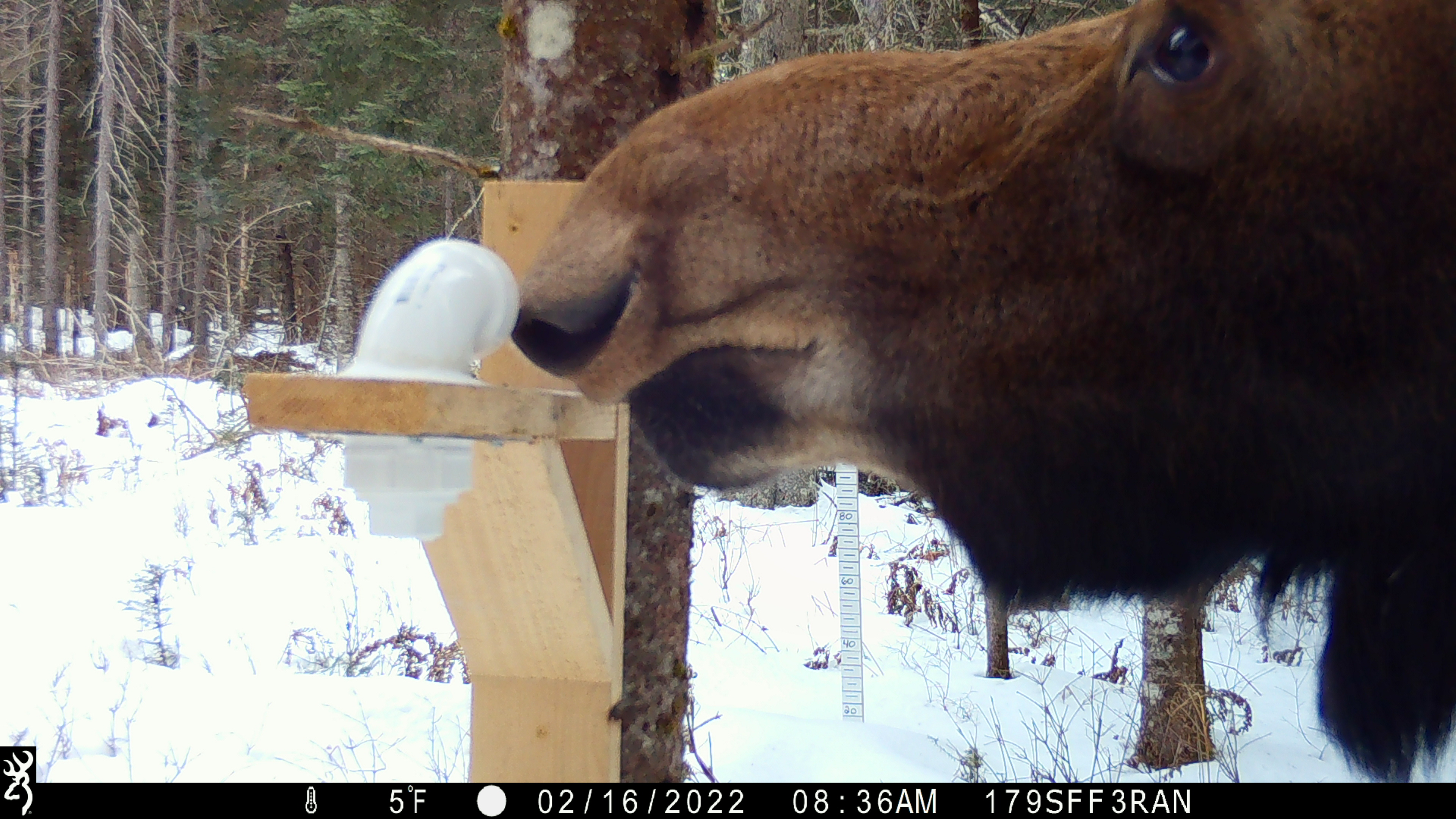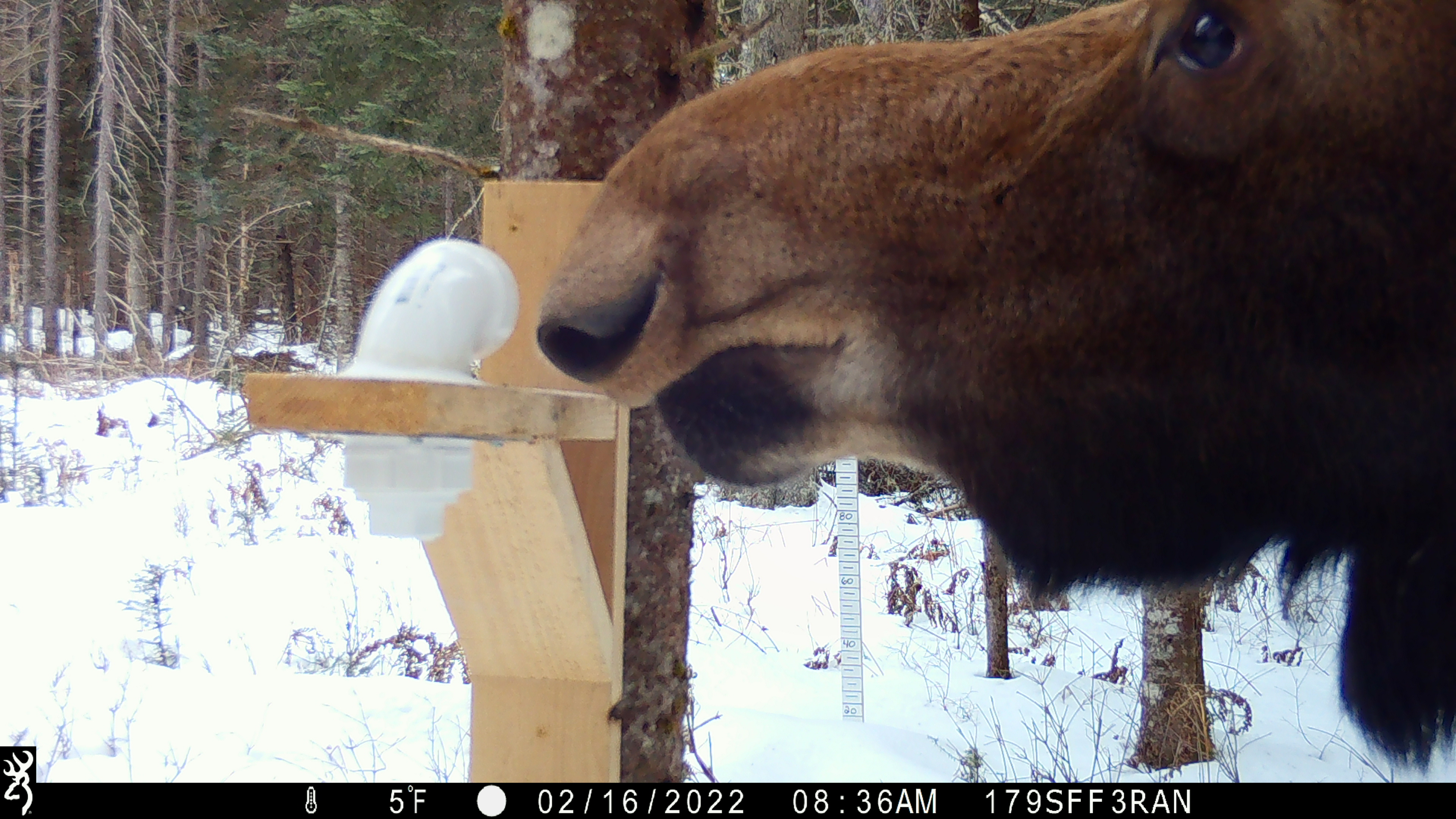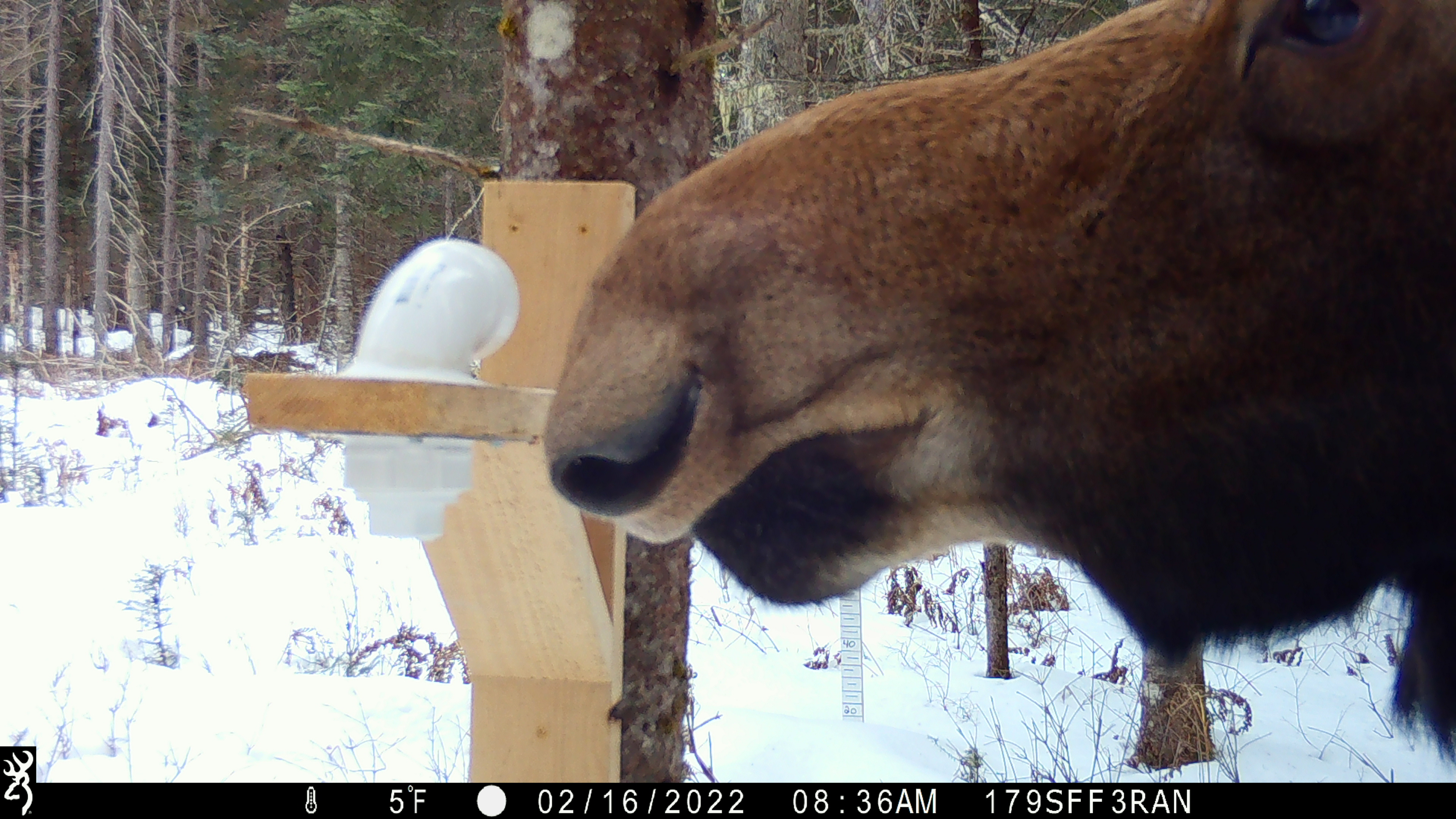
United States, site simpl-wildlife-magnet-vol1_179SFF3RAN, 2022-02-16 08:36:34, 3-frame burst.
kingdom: Animalia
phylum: Chordata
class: Mammalia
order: Artiodactyla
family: Cervidae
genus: Alces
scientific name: Alces alces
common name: moose